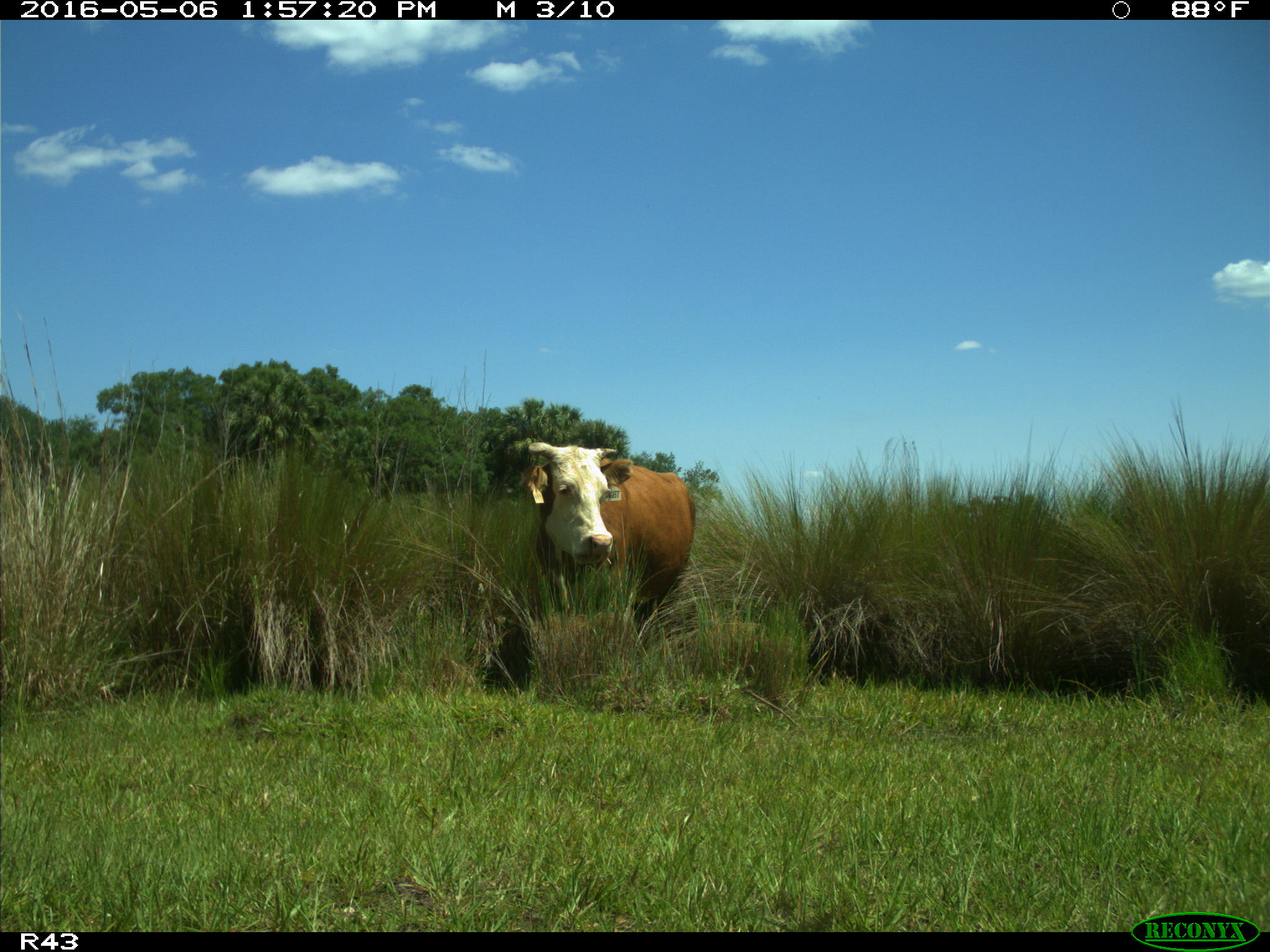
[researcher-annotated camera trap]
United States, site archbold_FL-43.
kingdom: Animalia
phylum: Chordata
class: Mammalia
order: Artiodactyla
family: Bovidae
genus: Bos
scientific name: Bos taurus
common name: domestic cow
Bos taurus (domestic cow).